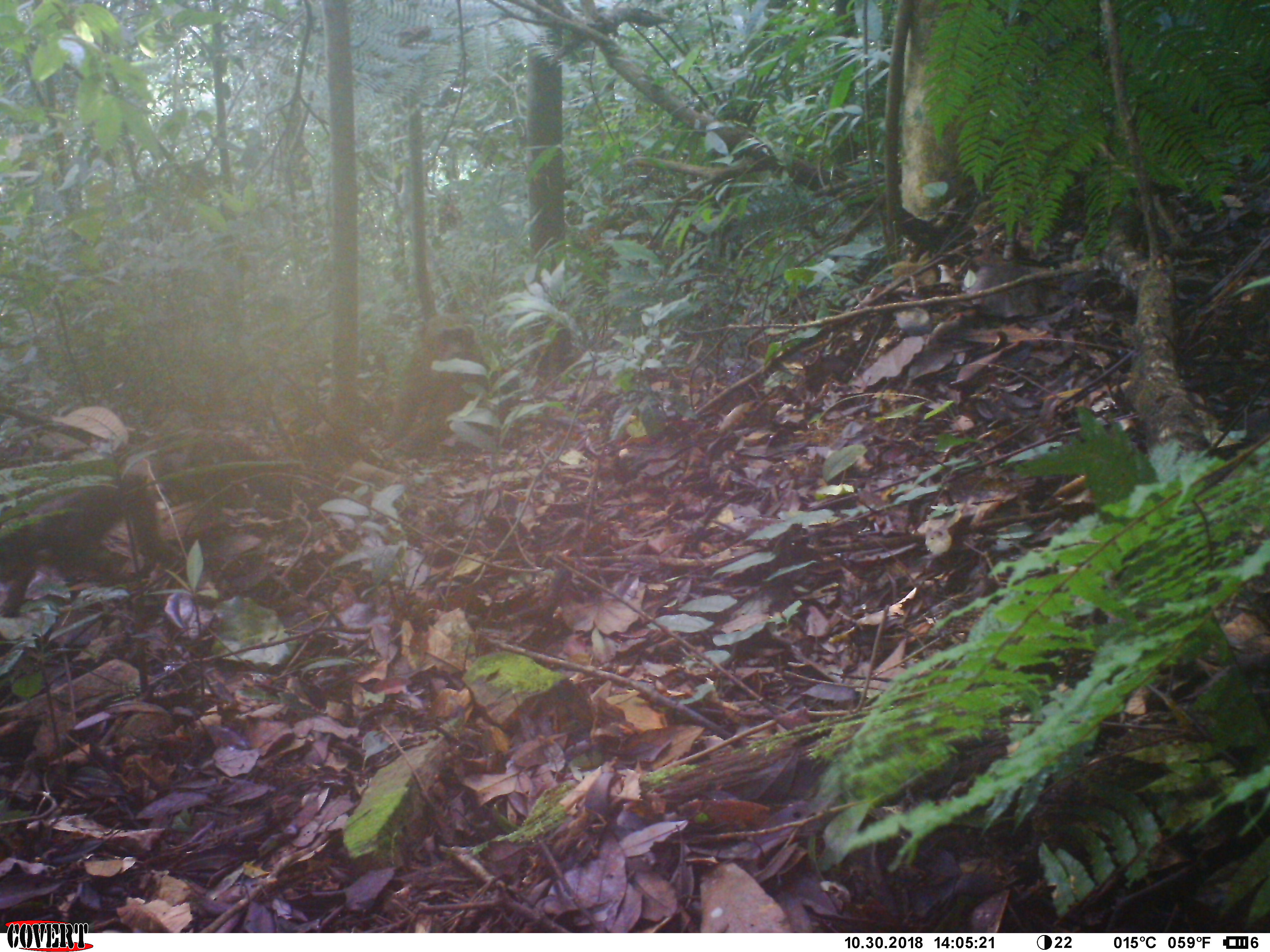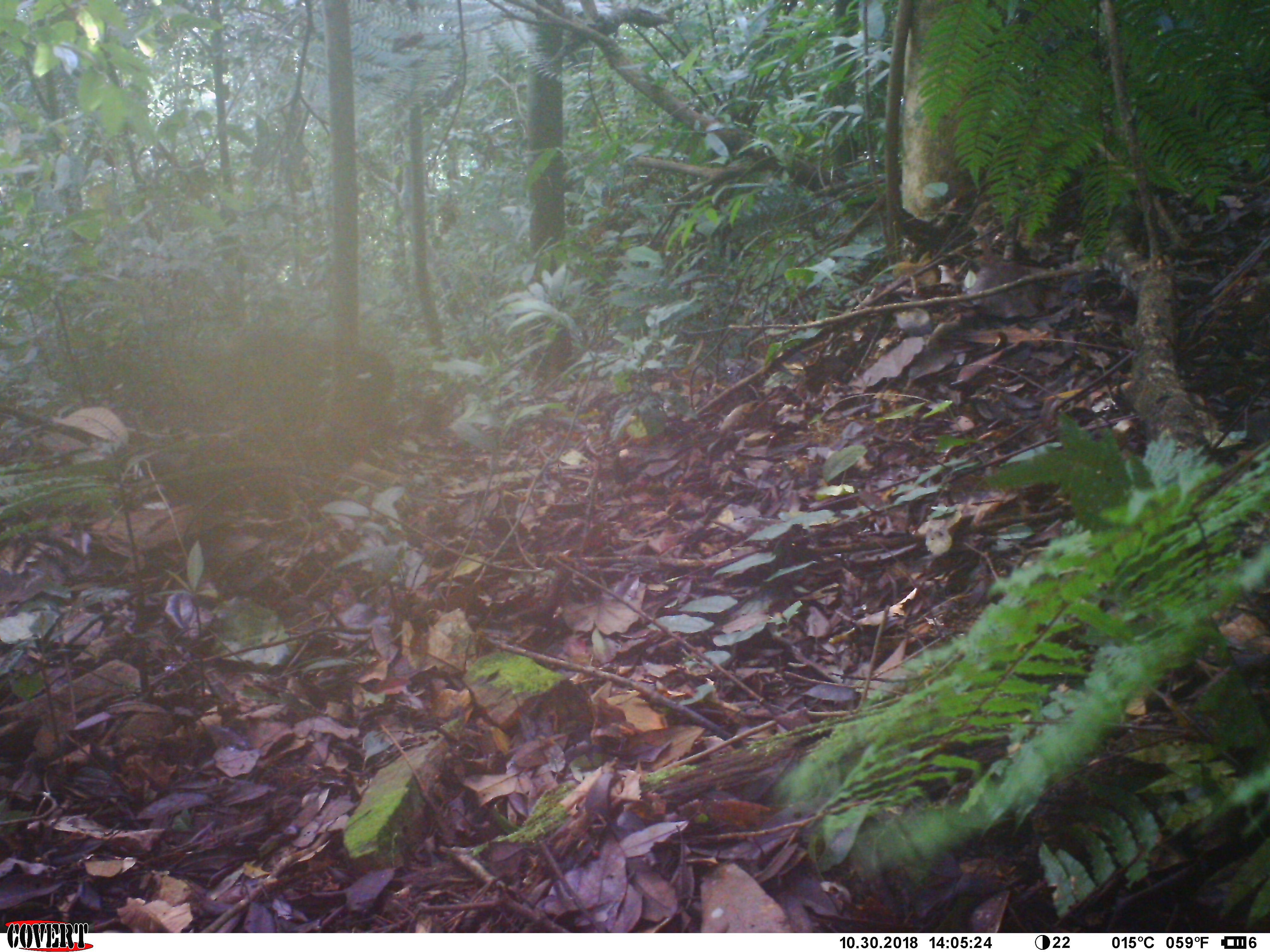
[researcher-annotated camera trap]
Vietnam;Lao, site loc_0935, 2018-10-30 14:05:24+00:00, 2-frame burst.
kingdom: Animalia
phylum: Chordata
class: Mammalia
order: Primates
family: Cercopithecidae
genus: Macaca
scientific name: Macaca arctoides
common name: stump-tailed macaque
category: stump tailed macaque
Stump tailed macaque (stump-tailed macaque) (Macaca arctoides). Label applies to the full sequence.